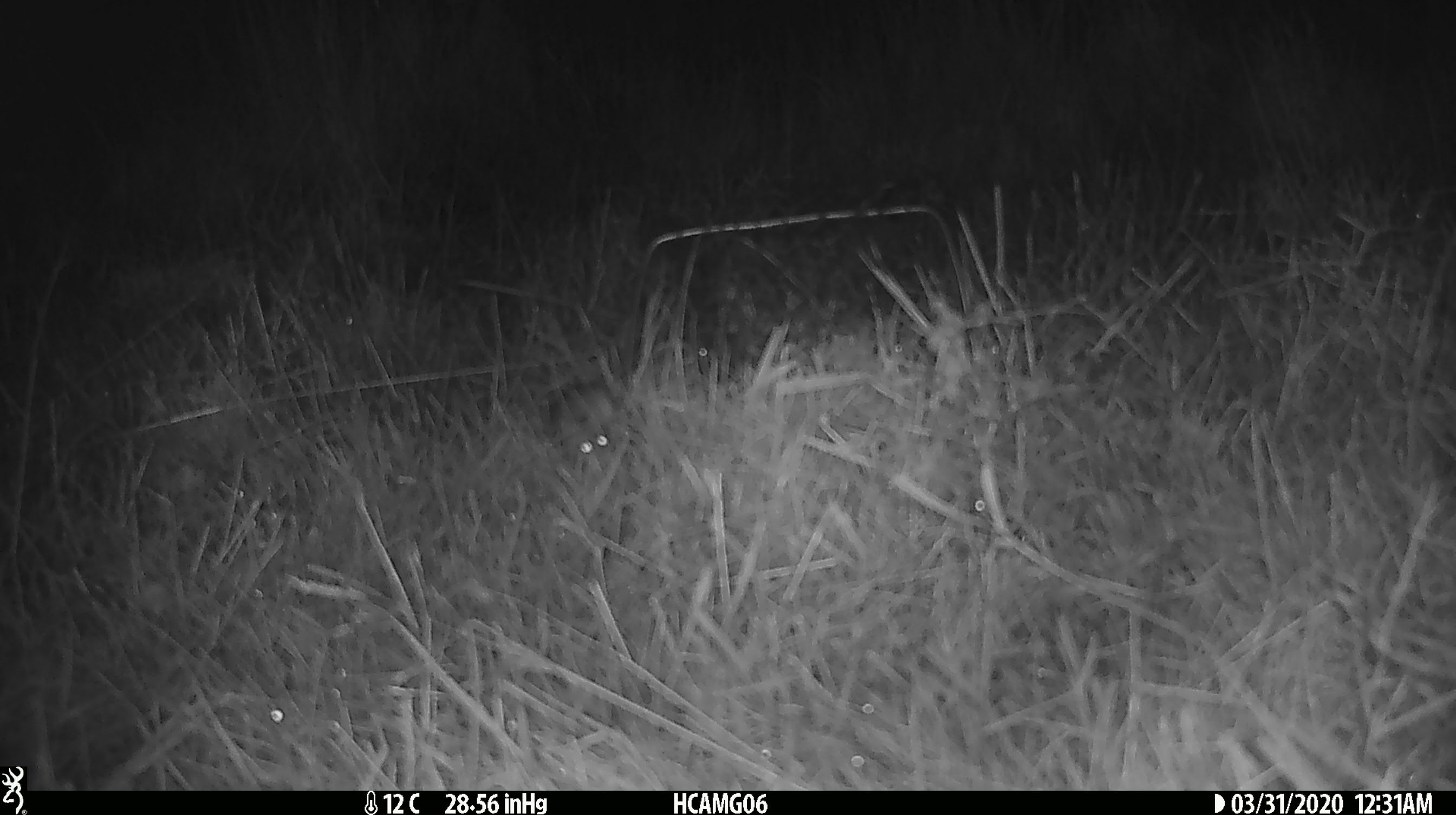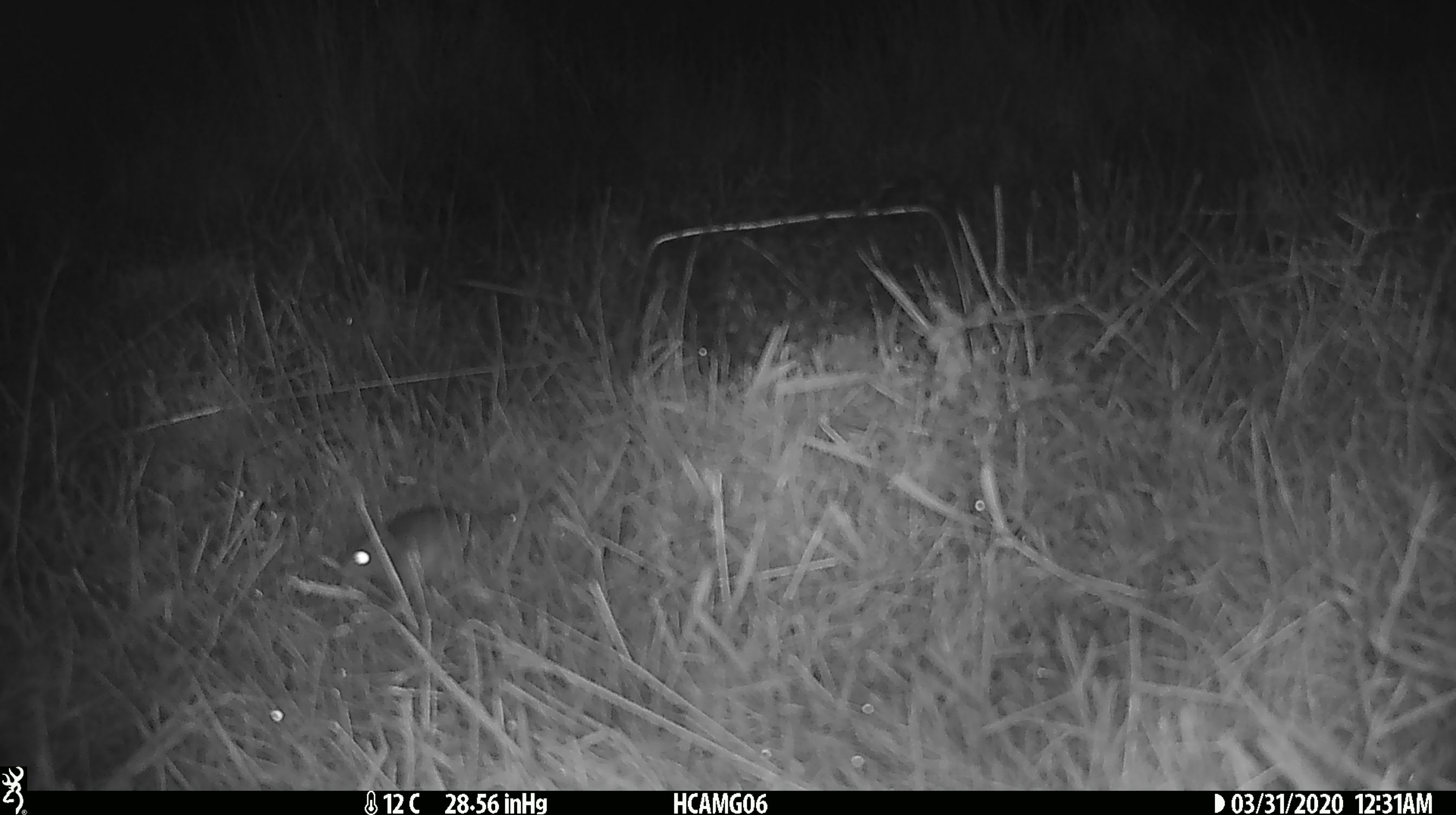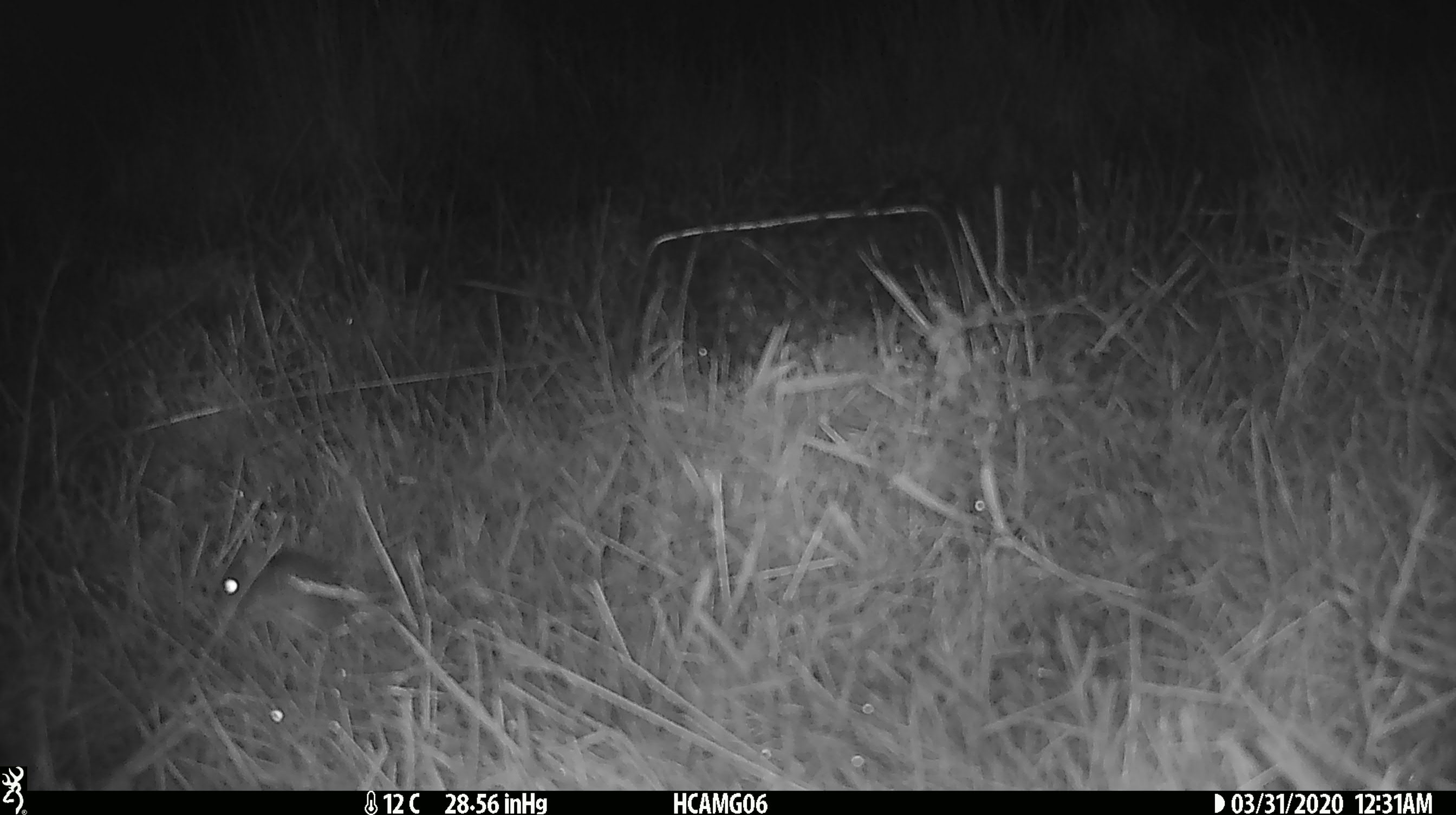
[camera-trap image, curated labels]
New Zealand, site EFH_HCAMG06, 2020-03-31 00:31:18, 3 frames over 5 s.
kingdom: Animalia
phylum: Chordata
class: Mammalia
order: Rodentia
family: Muridae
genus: Mus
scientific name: Mus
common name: mouse